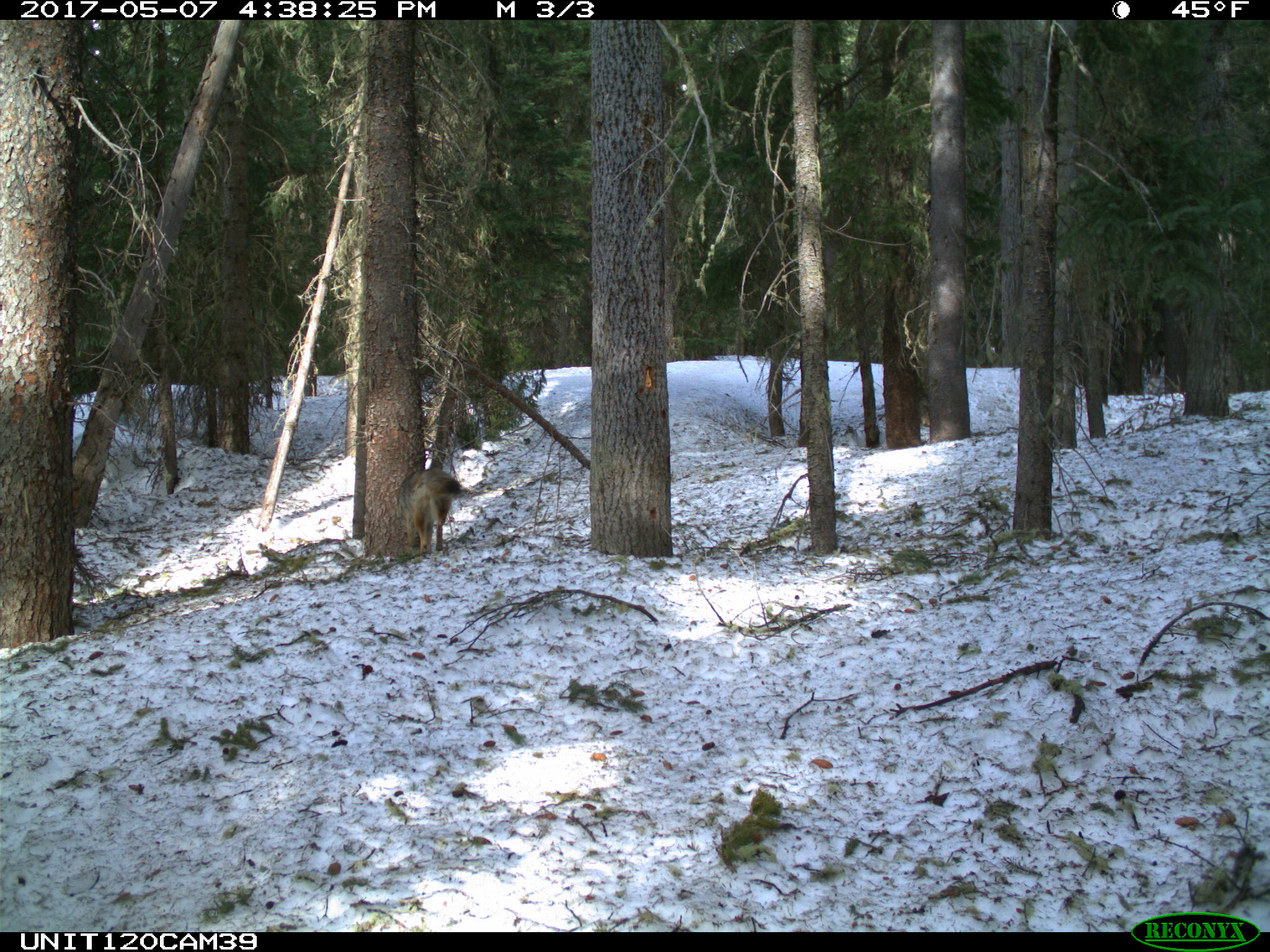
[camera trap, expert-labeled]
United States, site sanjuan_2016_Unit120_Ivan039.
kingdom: Animalia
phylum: Chordata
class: Mammalia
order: Carnivora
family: Canidae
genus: Canis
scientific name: Canis latrans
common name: coyote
Canis latrans (coyote).